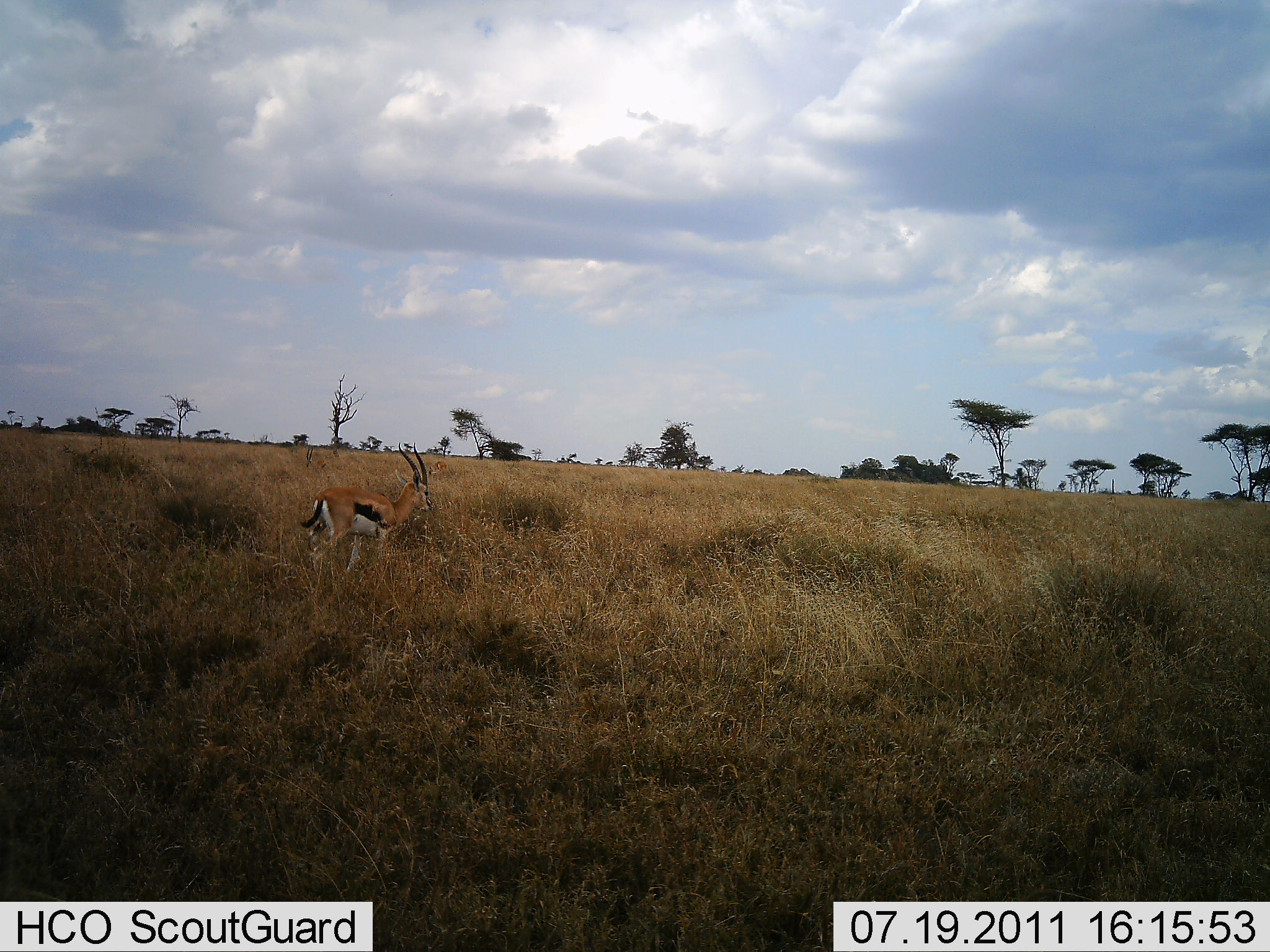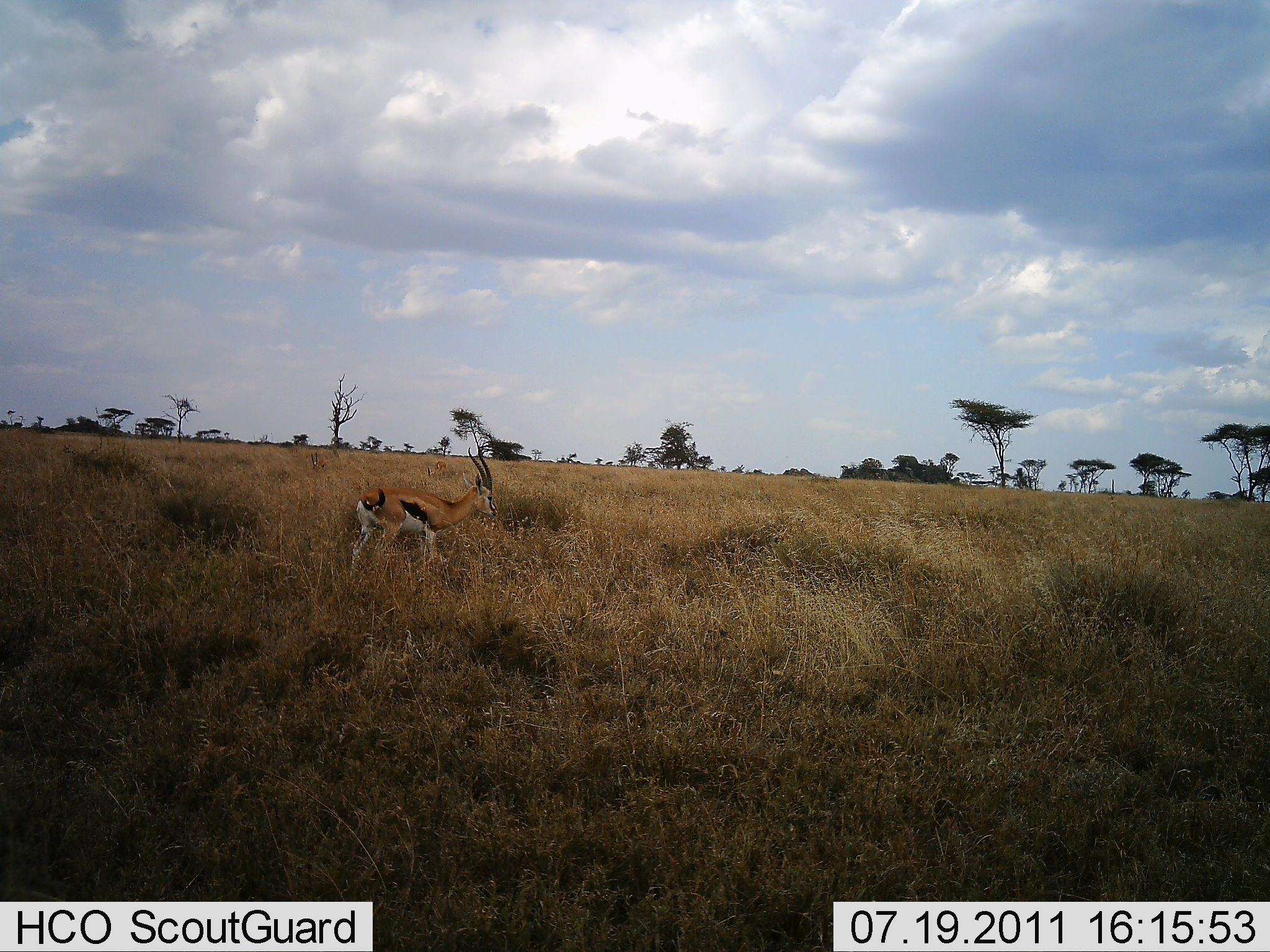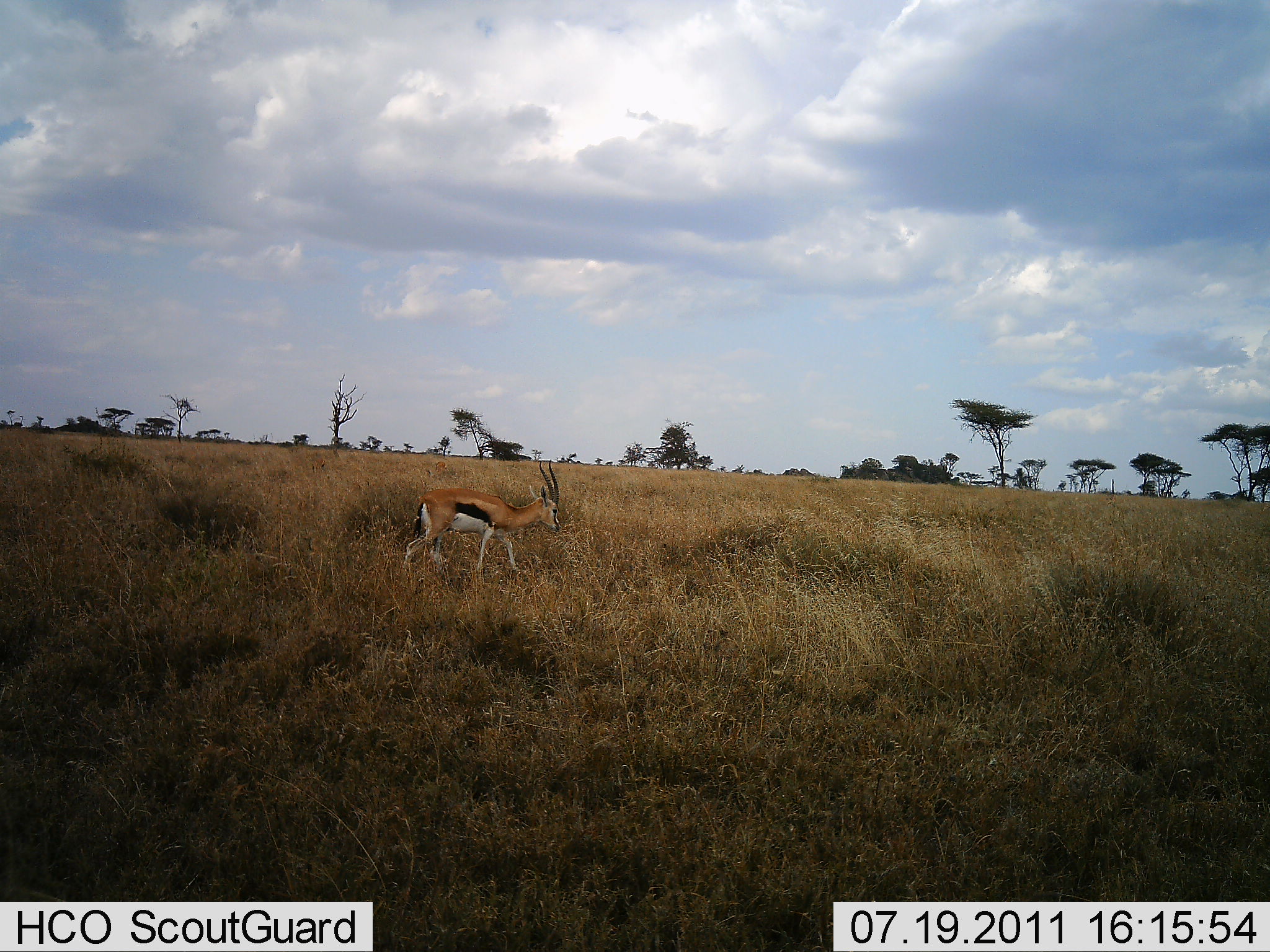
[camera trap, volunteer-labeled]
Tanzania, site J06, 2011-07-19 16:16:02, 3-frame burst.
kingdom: Animalia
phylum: Chordata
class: Mammalia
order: Artiodactyla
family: Bovidae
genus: Eudorcas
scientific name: Eudorcas thomsonii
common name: thomson's gazelle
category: gazellethomsons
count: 1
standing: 17%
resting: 0%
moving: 83%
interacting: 0%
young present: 0%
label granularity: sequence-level